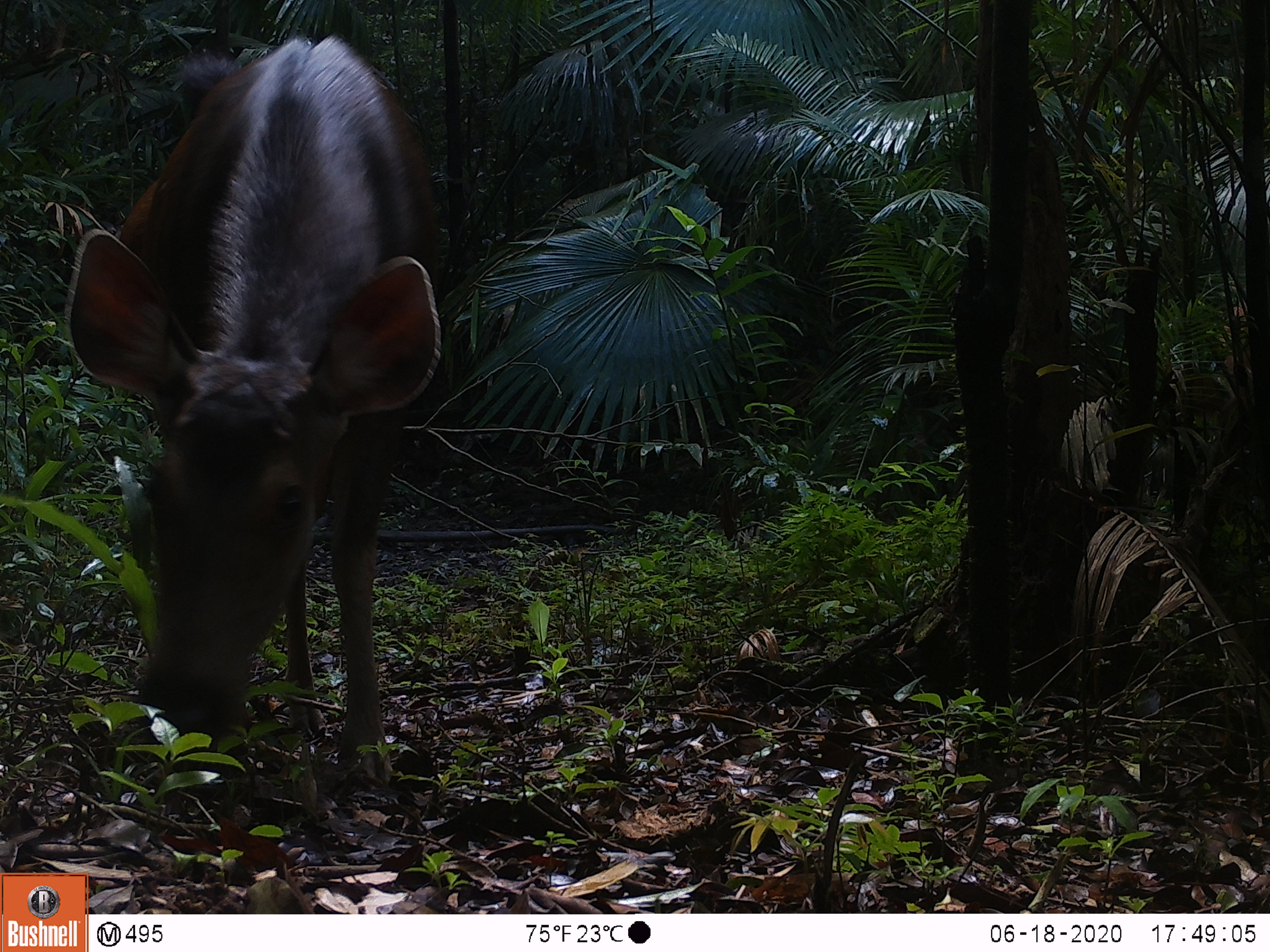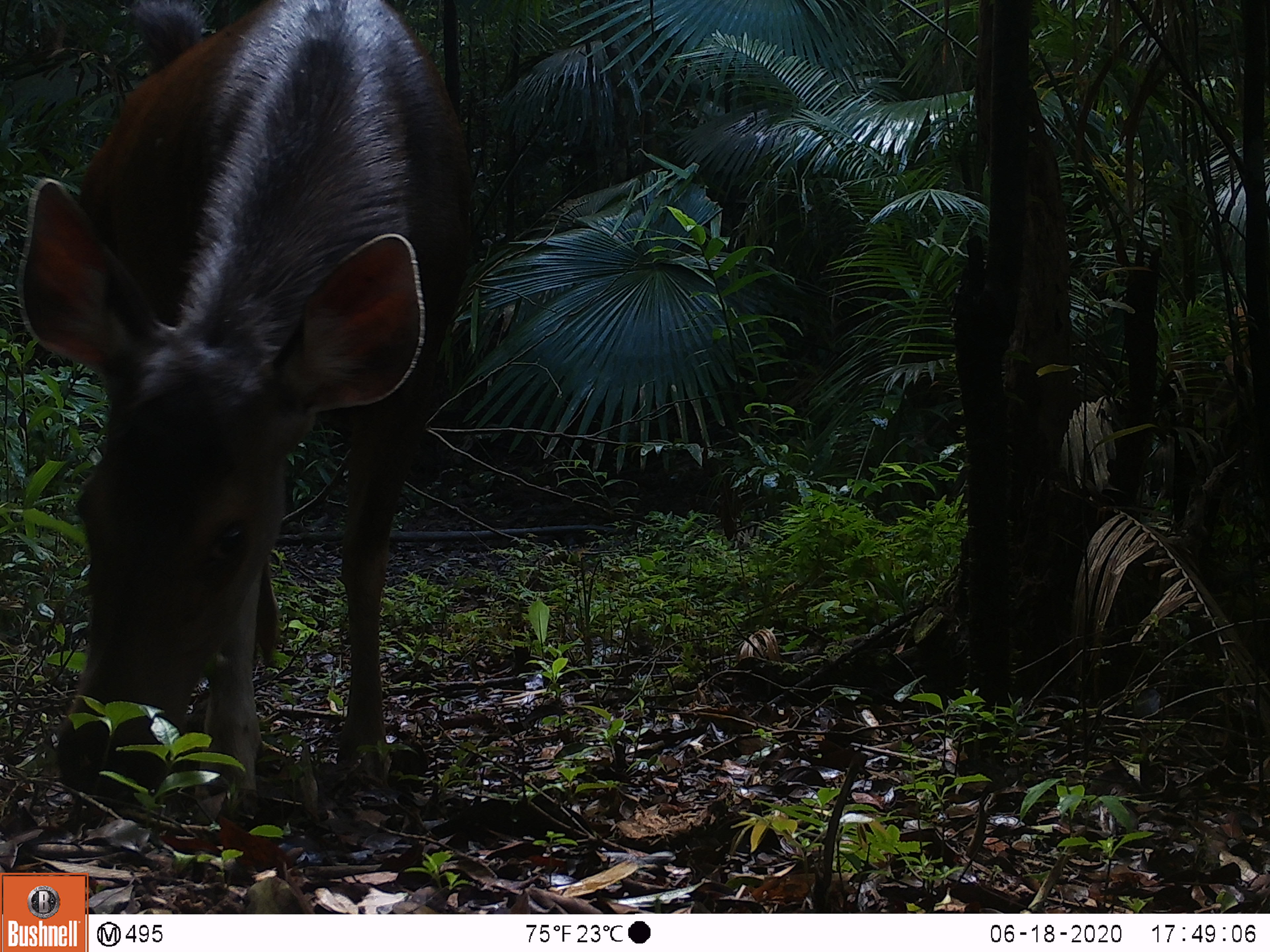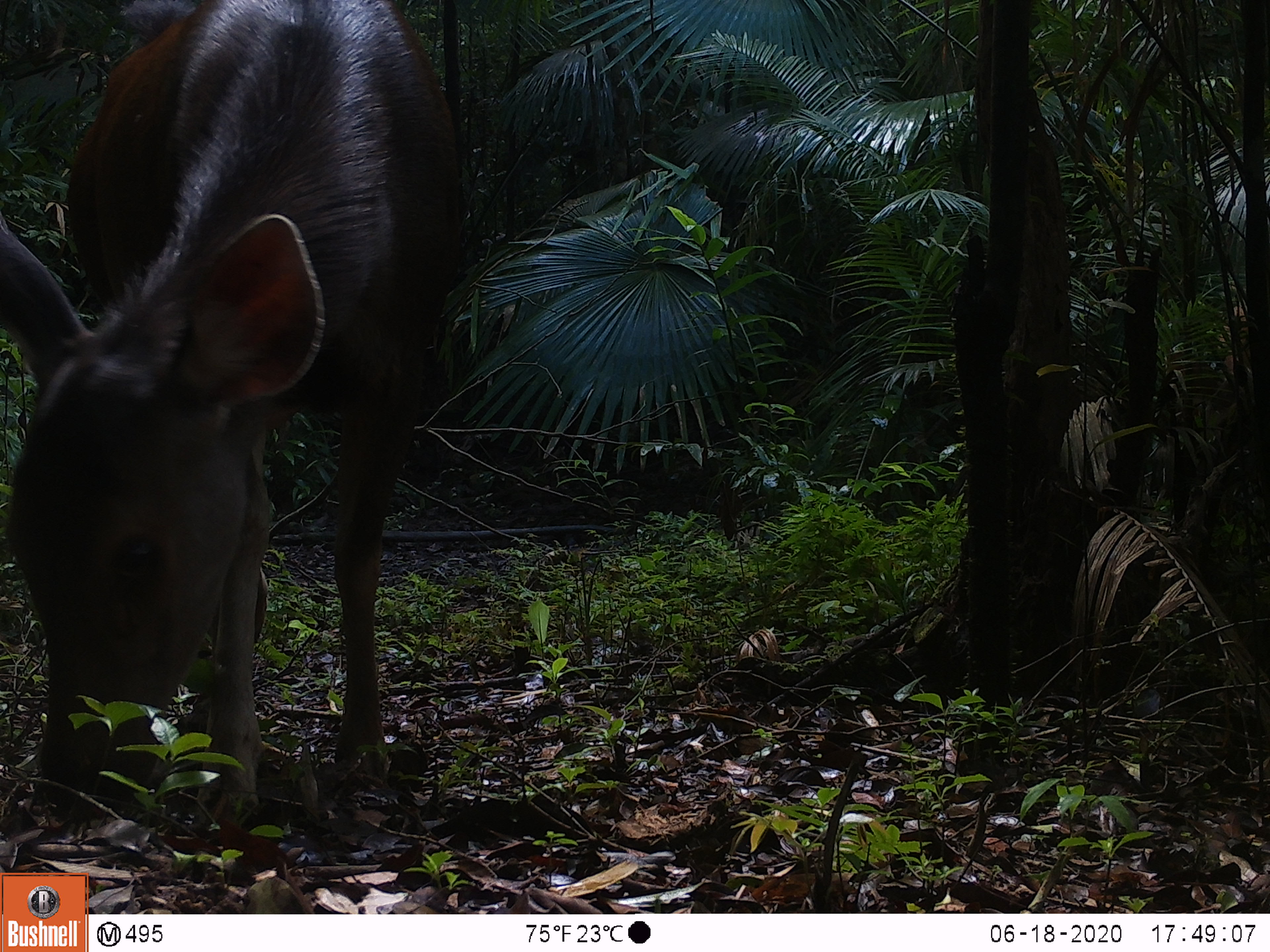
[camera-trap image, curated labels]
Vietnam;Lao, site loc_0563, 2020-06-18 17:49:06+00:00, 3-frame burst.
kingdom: Animalia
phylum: Chordata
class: Mammalia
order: Artiodactyla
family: Cervidae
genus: Rusa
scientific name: Rusa unicolor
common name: sambar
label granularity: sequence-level